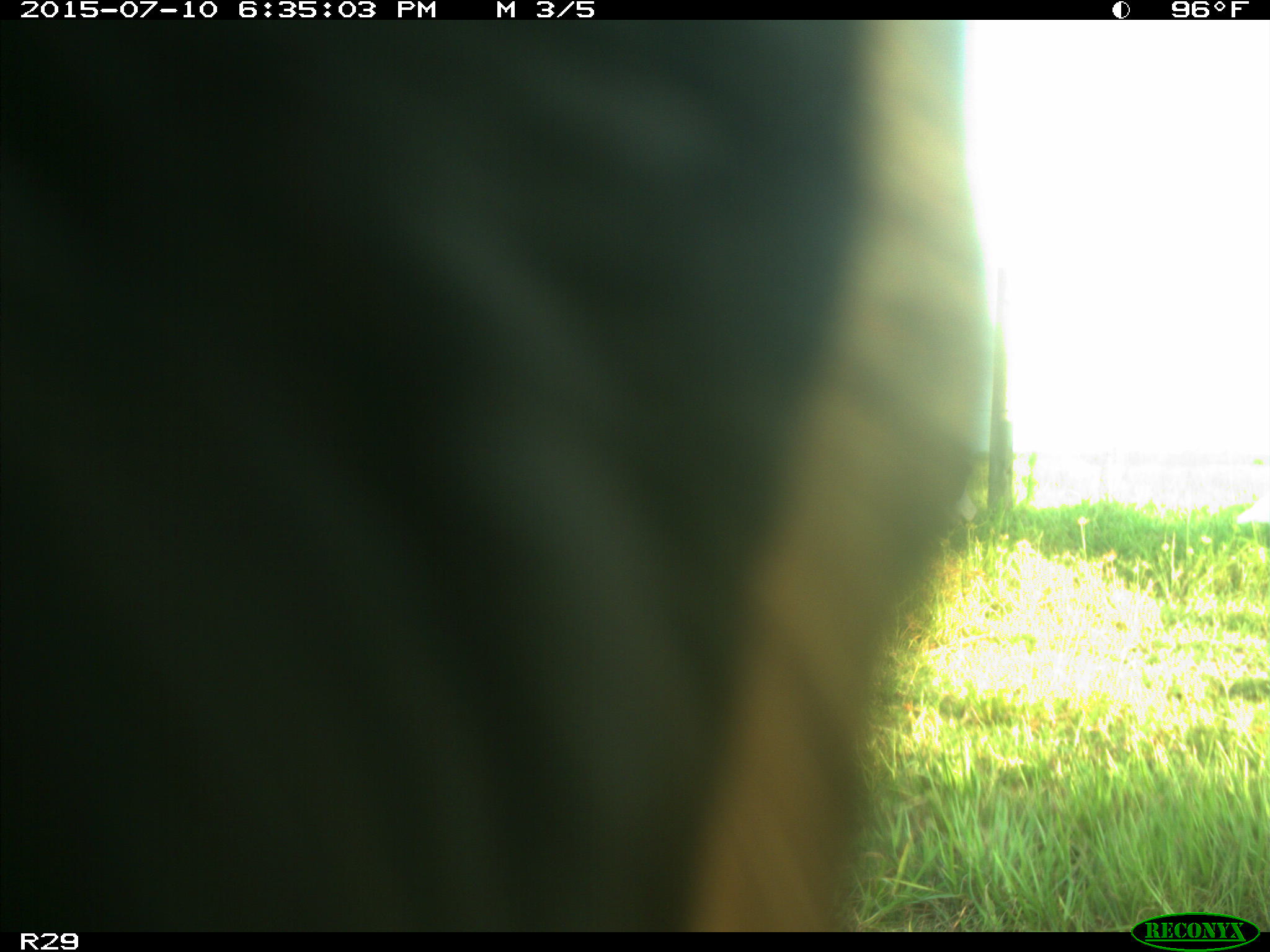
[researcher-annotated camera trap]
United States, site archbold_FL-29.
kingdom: Animalia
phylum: Chordata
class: Mammalia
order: Artiodactyla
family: Bovidae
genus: Bos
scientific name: Bos taurus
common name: domestic cow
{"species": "Bos taurus (domestic cow)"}